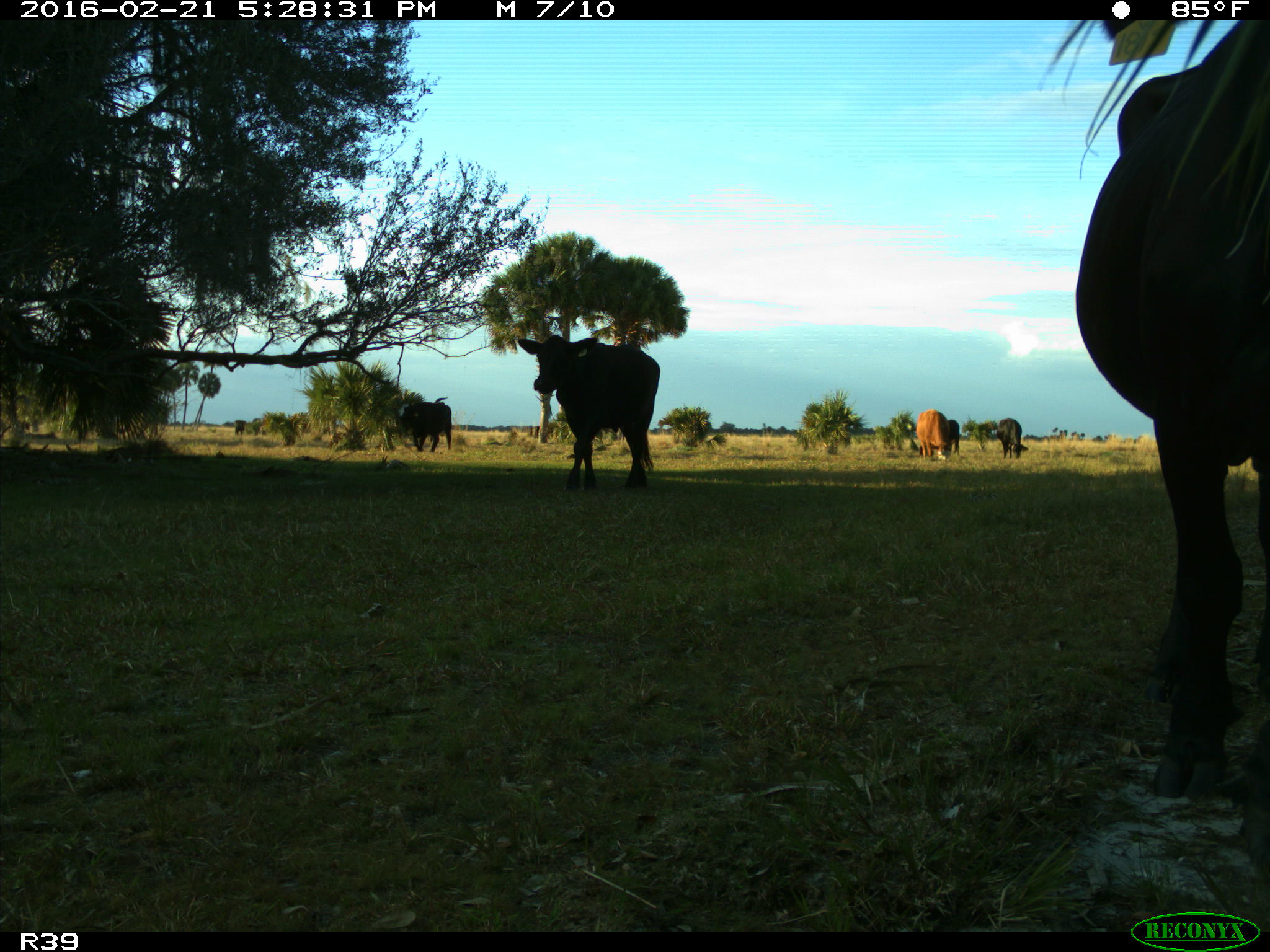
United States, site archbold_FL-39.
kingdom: Animalia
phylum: Chordata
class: Mammalia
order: Artiodactyla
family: Bovidae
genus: Bos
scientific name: Bos taurus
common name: domestic cow